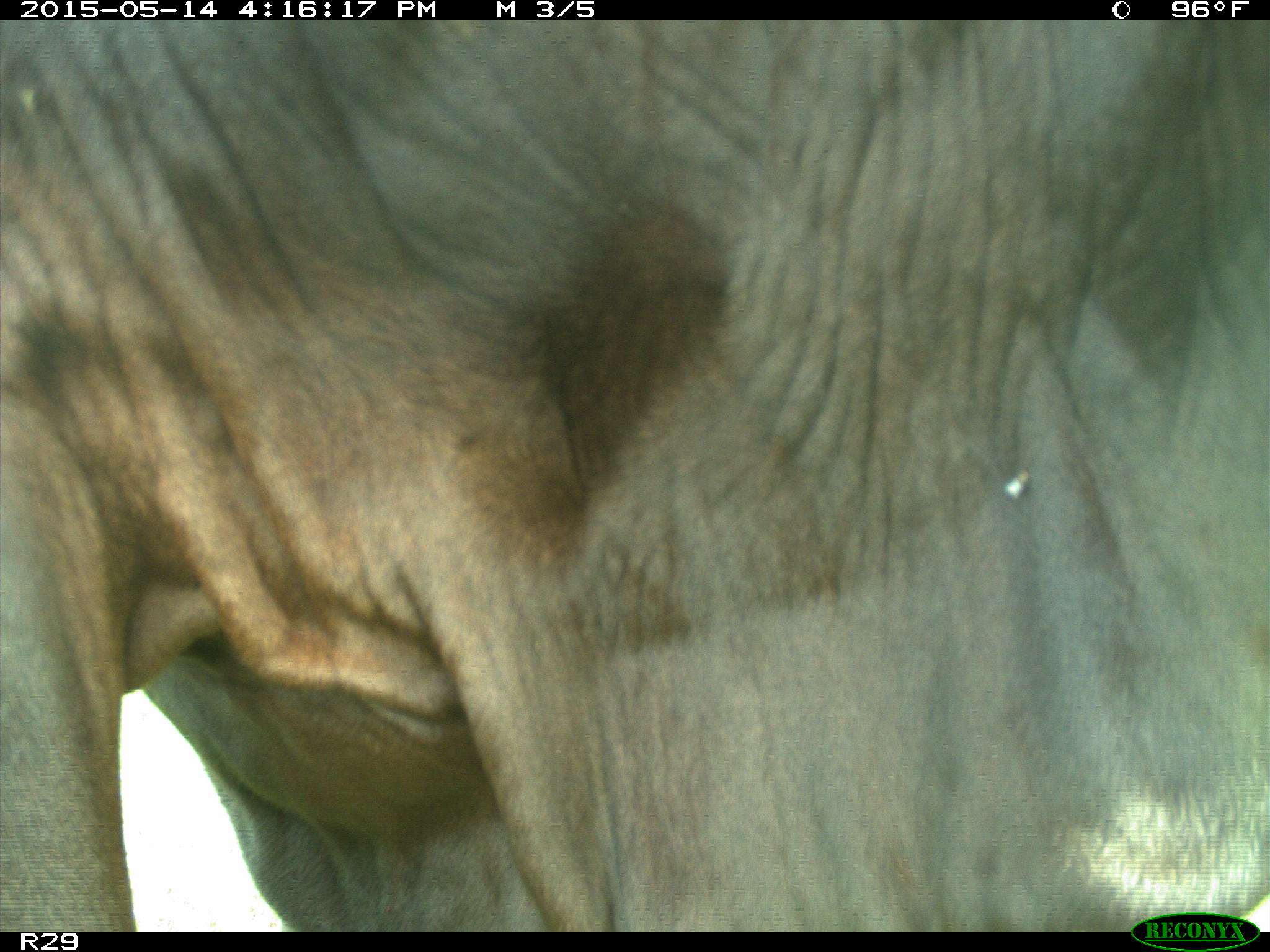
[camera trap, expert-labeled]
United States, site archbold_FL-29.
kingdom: Animalia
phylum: Chordata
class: Mammalia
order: Artiodactyla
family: Bovidae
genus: Bos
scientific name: Bos taurus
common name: domestic cow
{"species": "Bos taurus (domestic cow)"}